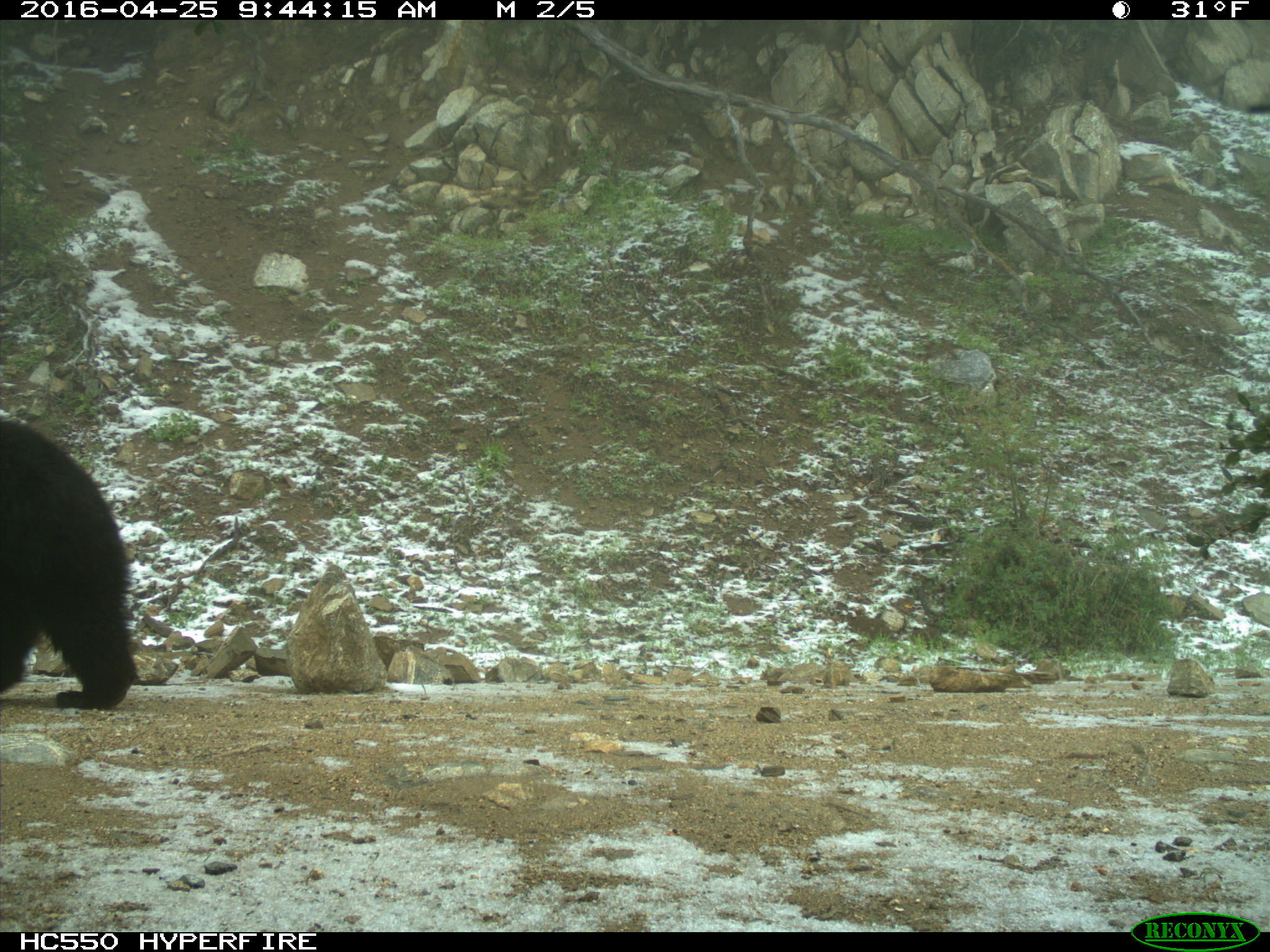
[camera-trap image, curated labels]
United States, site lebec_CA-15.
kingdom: Animalia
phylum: Chordata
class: Mammalia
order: Carnivora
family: Ursidae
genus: Ursus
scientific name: Ursus americanus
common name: american black bear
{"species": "Ursus americanus (american black bear)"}